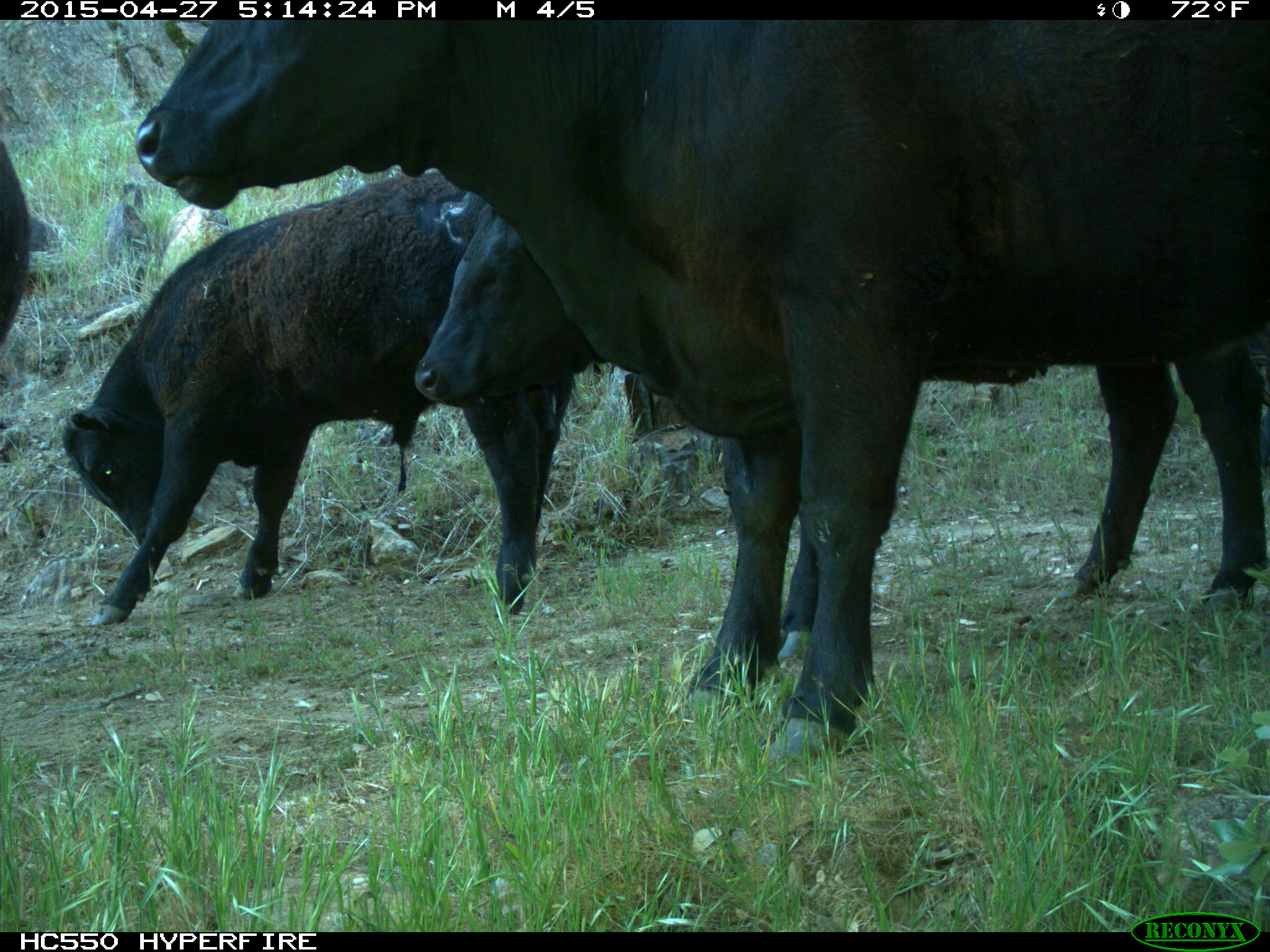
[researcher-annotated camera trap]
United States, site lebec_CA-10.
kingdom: Animalia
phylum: Chordata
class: Mammalia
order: Artiodactyla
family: Bovidae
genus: Bos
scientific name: Bos taurus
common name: domestic cow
Bos taurus (domestic cow).